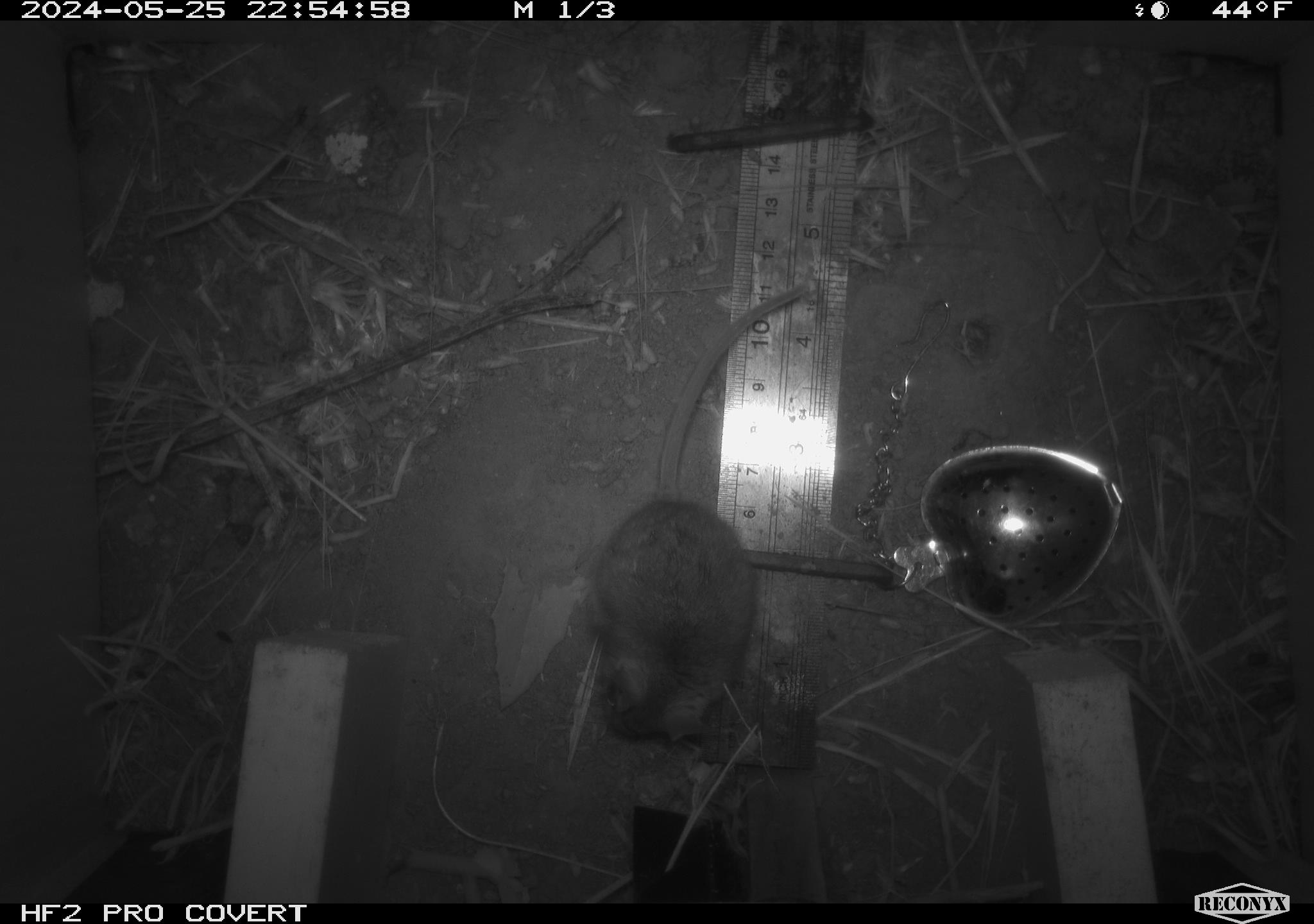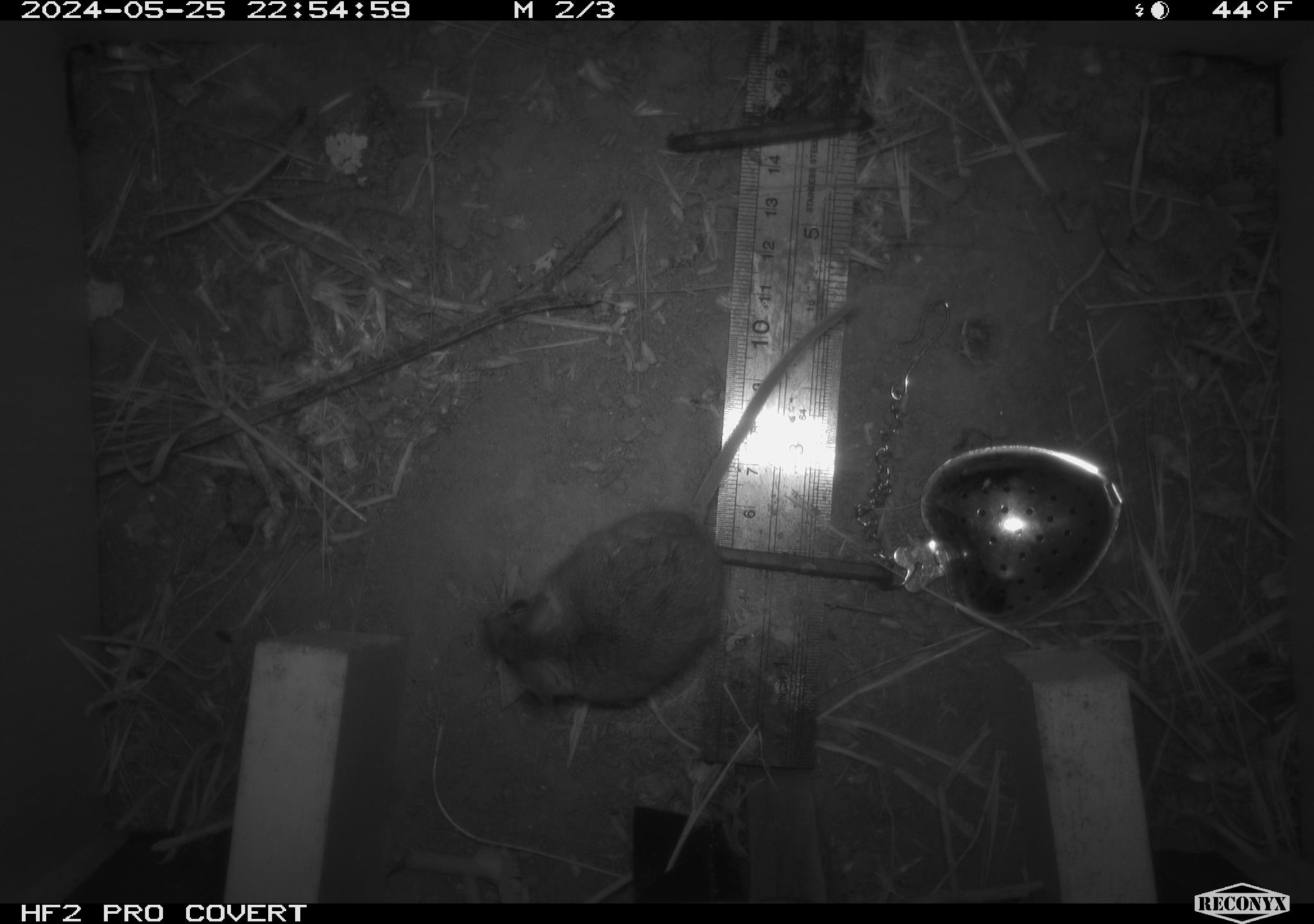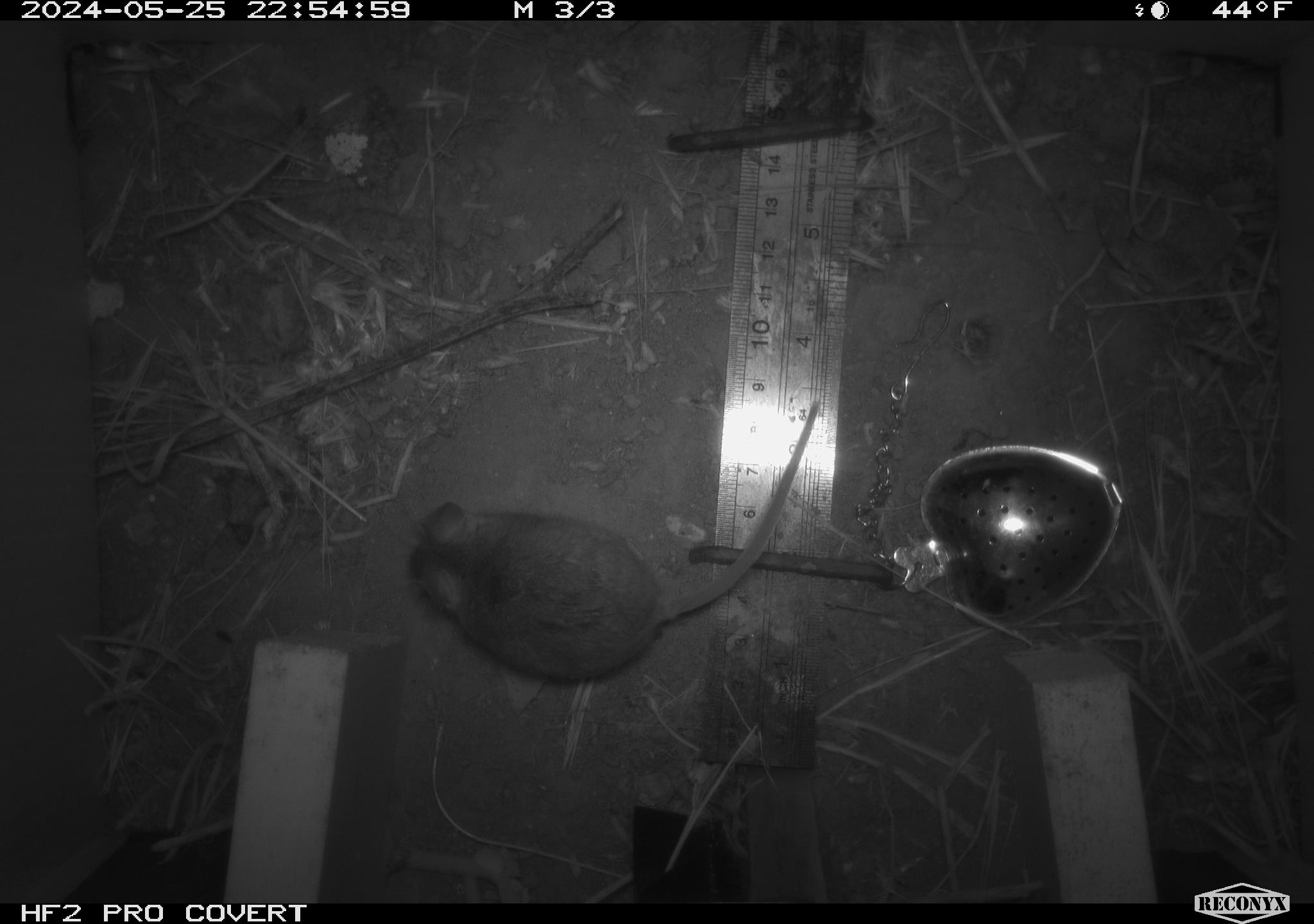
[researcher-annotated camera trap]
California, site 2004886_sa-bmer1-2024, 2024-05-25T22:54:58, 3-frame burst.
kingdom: Animalia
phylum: Chordata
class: Mammalia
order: Rodentia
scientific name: Rodentia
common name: mouse species